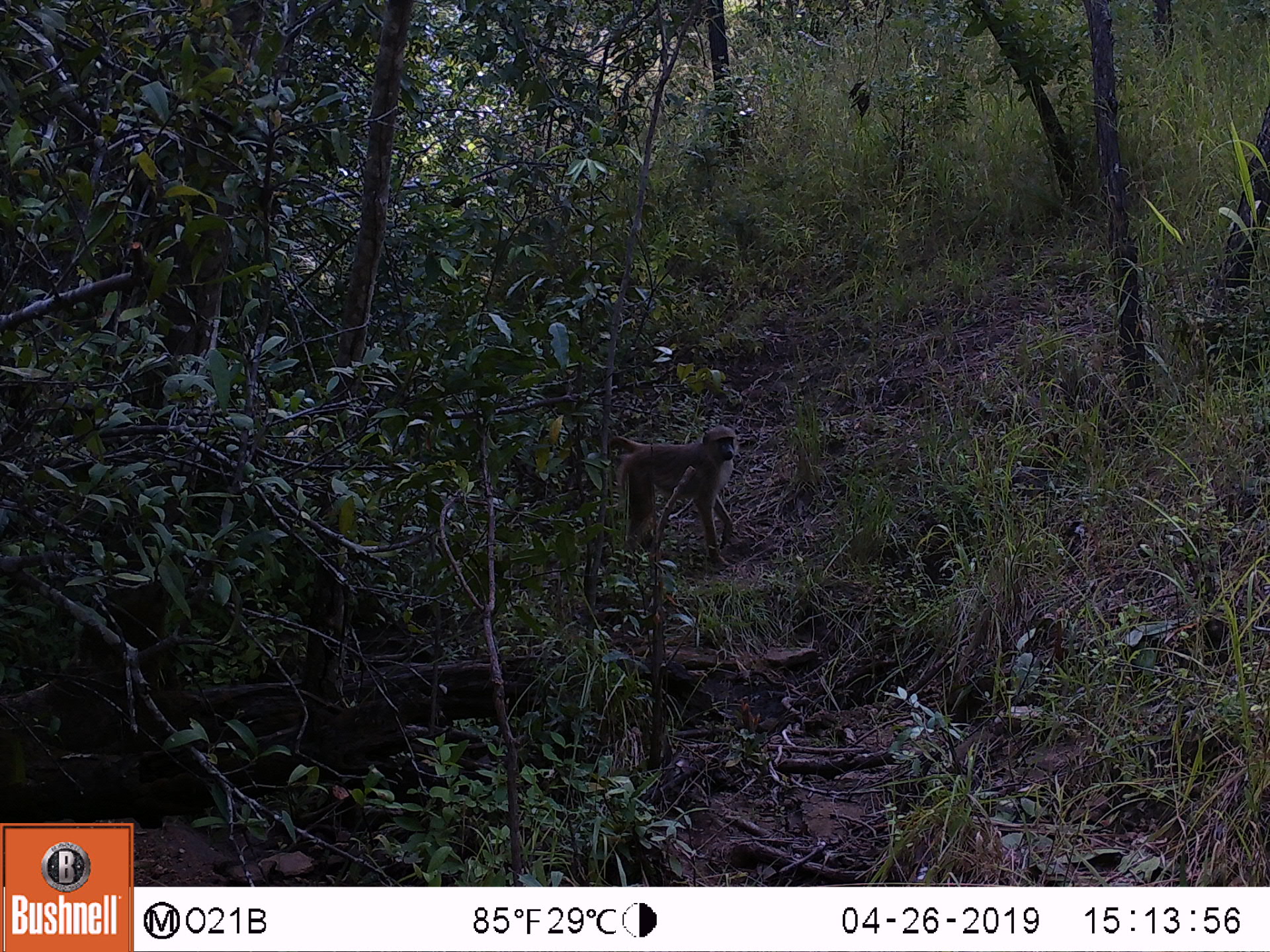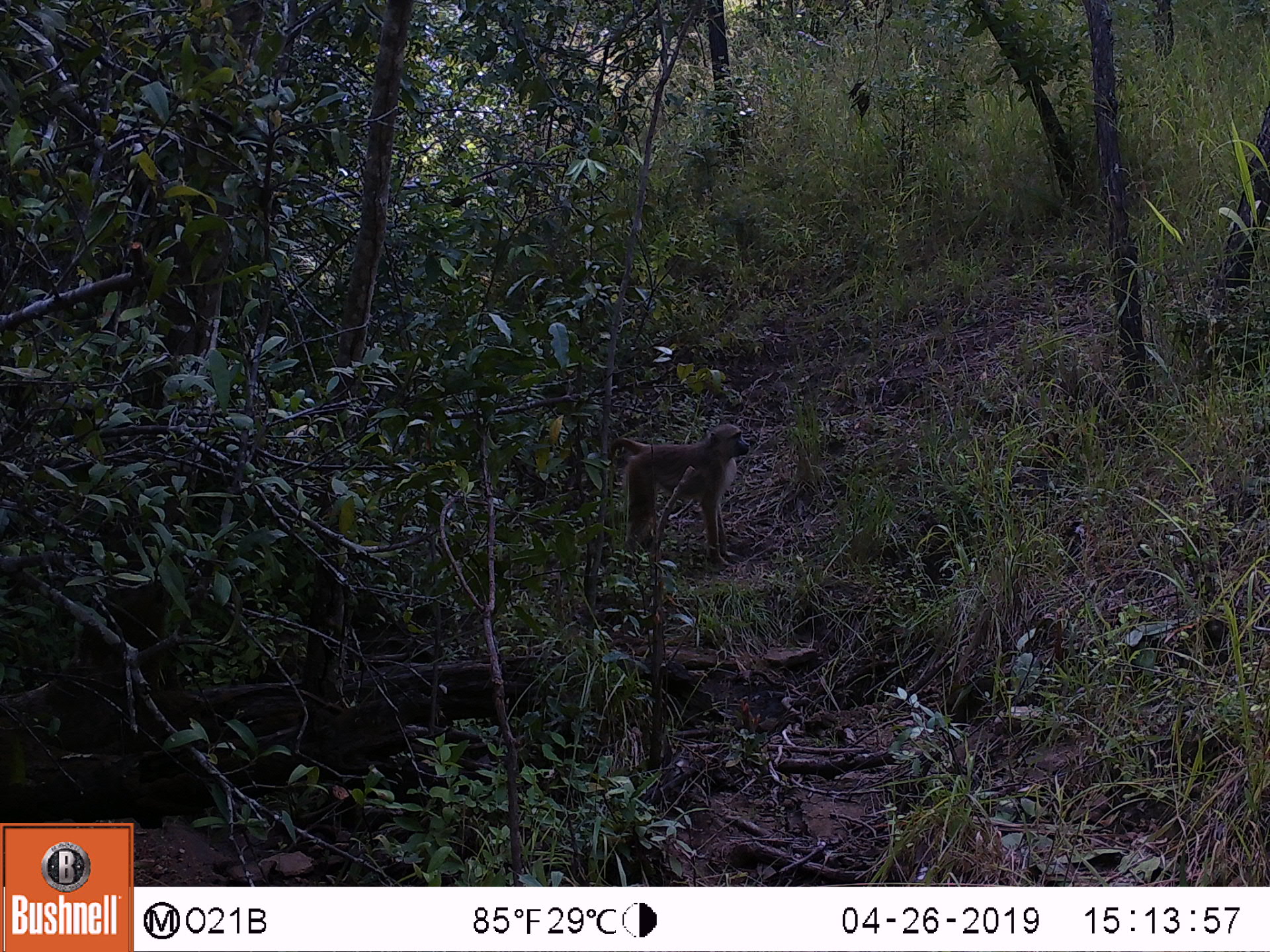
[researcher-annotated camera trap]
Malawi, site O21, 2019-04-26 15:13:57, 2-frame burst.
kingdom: Animalia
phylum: Chordata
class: Mammalia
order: Primates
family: Cercopithecidae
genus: Papio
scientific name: Papio cynocephalus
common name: yellow baboon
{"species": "yellow baboon (Papio cynocephalus)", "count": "1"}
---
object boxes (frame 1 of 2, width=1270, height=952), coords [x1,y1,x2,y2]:
yellow baboon: [584,423,746,572]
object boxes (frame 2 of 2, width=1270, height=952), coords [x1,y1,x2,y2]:
yellow baboon: [590,413,762,581]